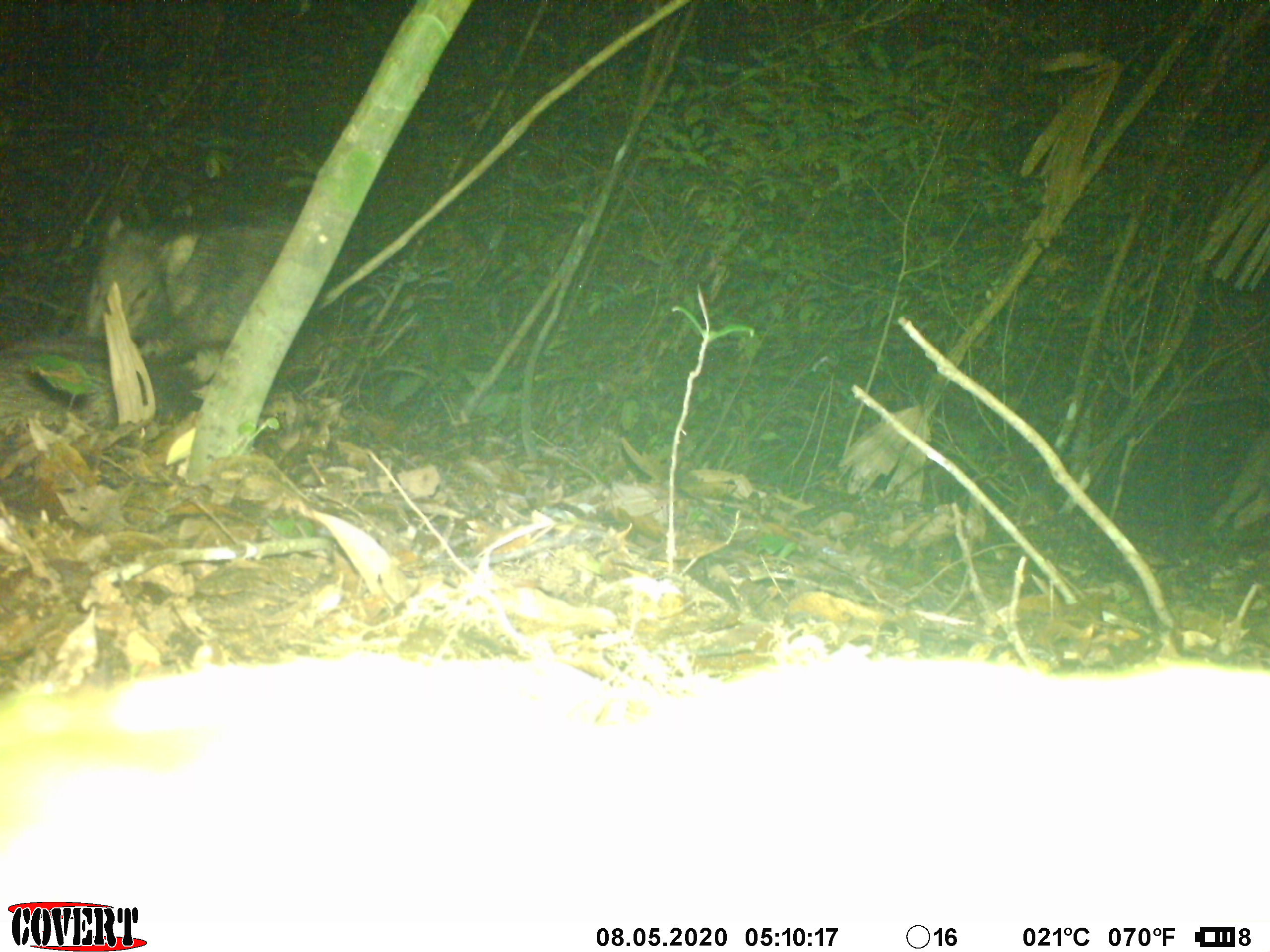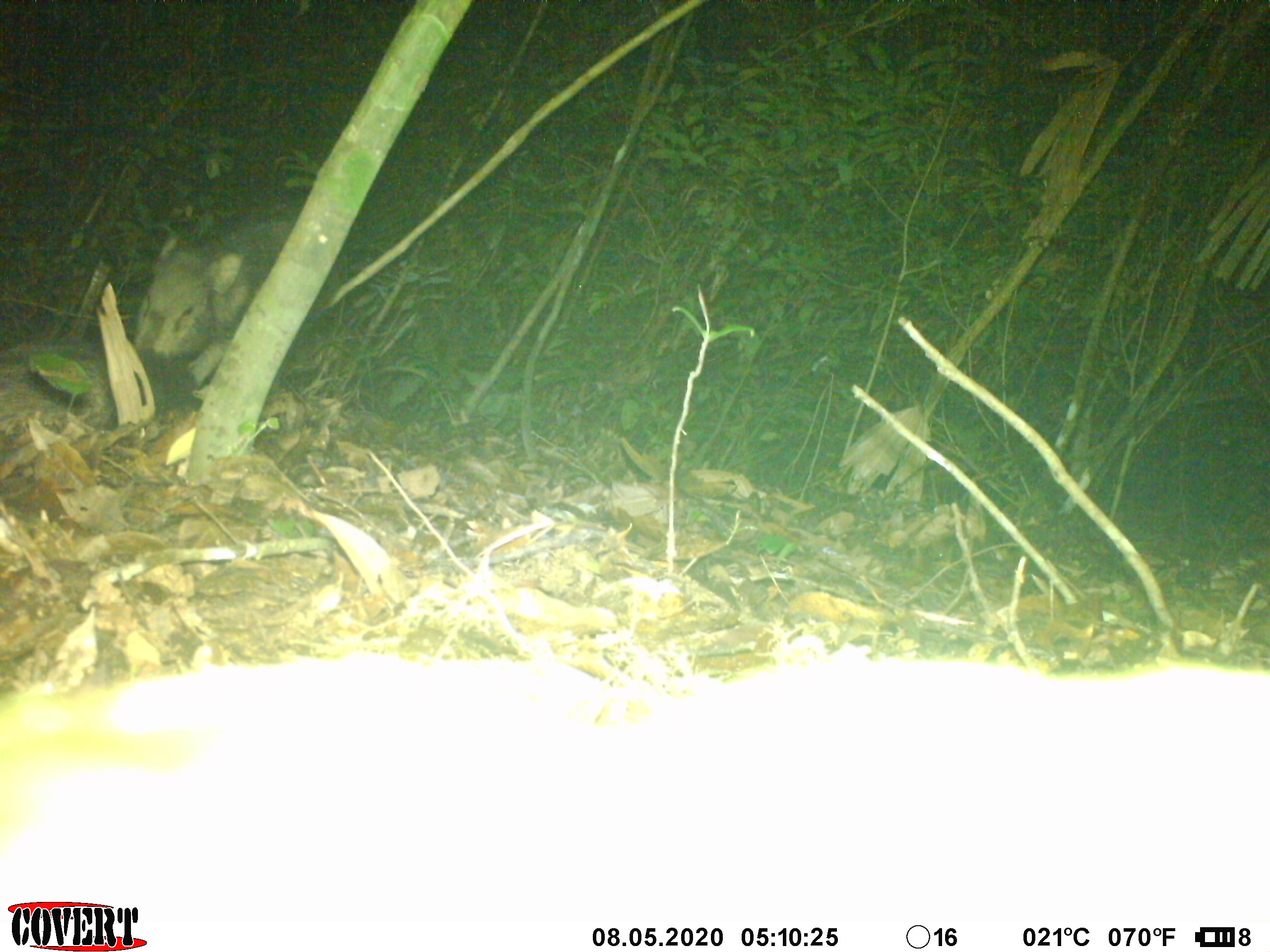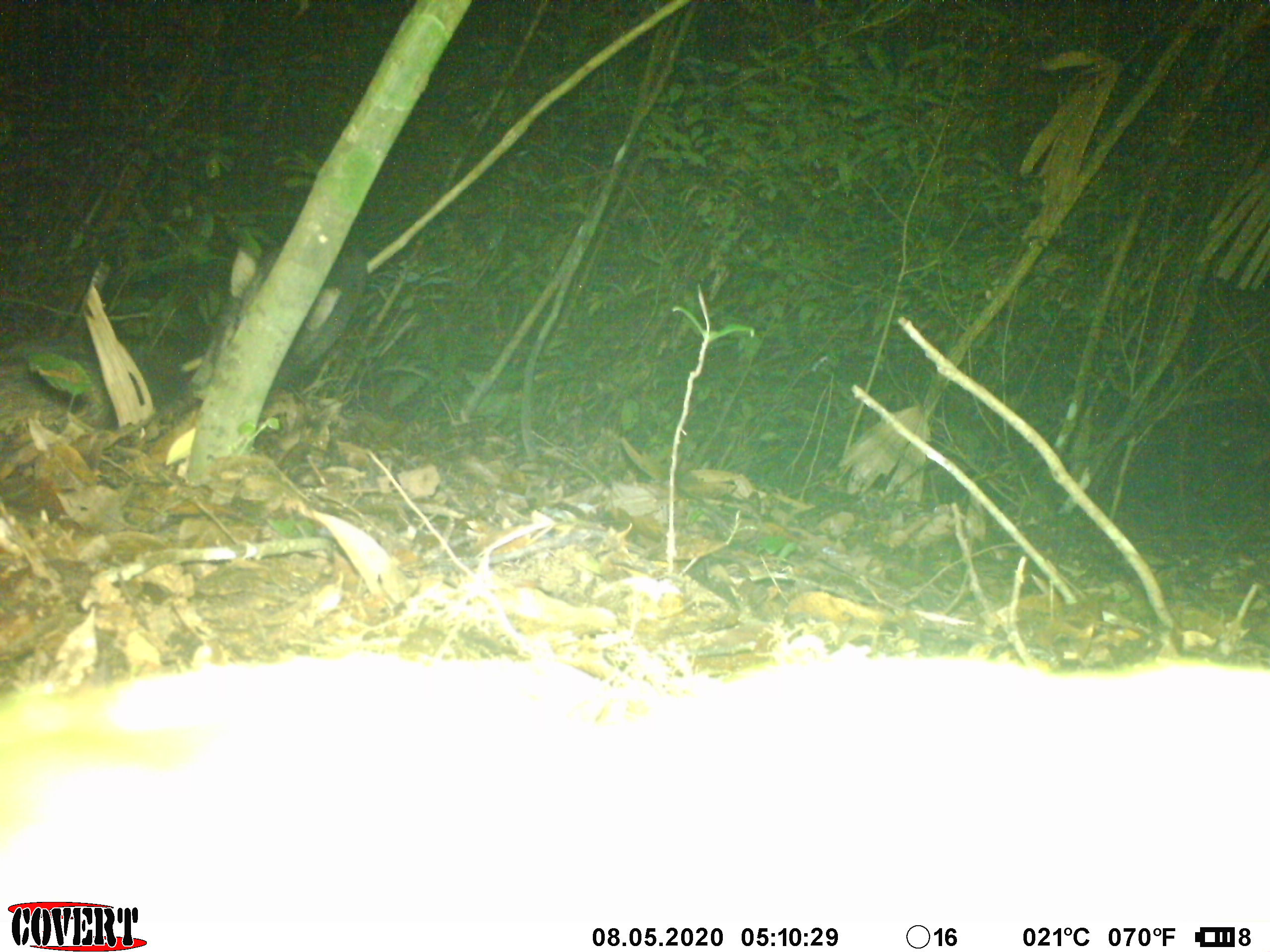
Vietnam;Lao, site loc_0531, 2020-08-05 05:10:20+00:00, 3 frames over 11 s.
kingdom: Animalia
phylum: Chordata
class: Mammalia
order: Artiodactyla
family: Suidae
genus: Sus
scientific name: Sus scrofa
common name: eurasian wild pig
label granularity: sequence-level